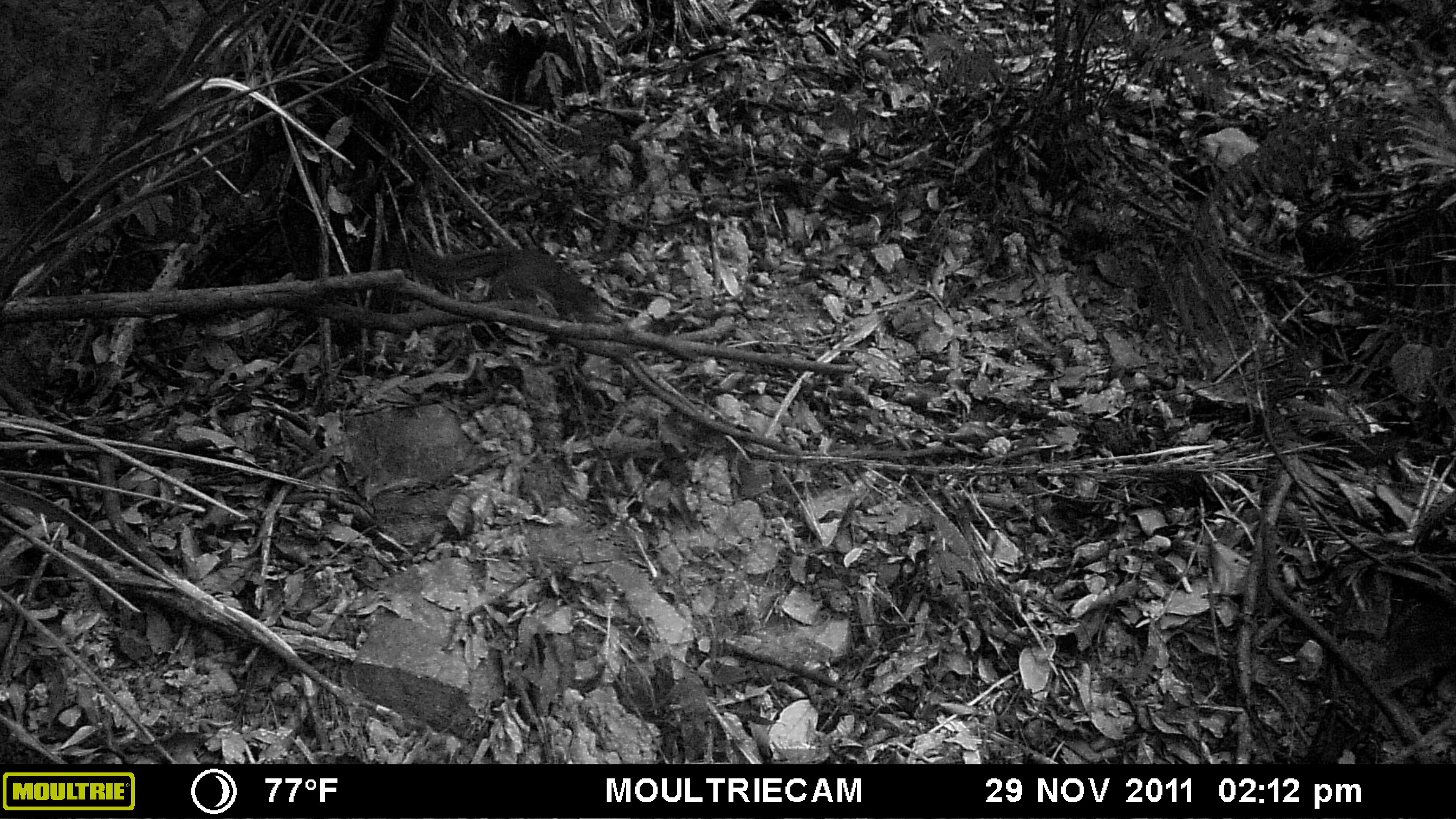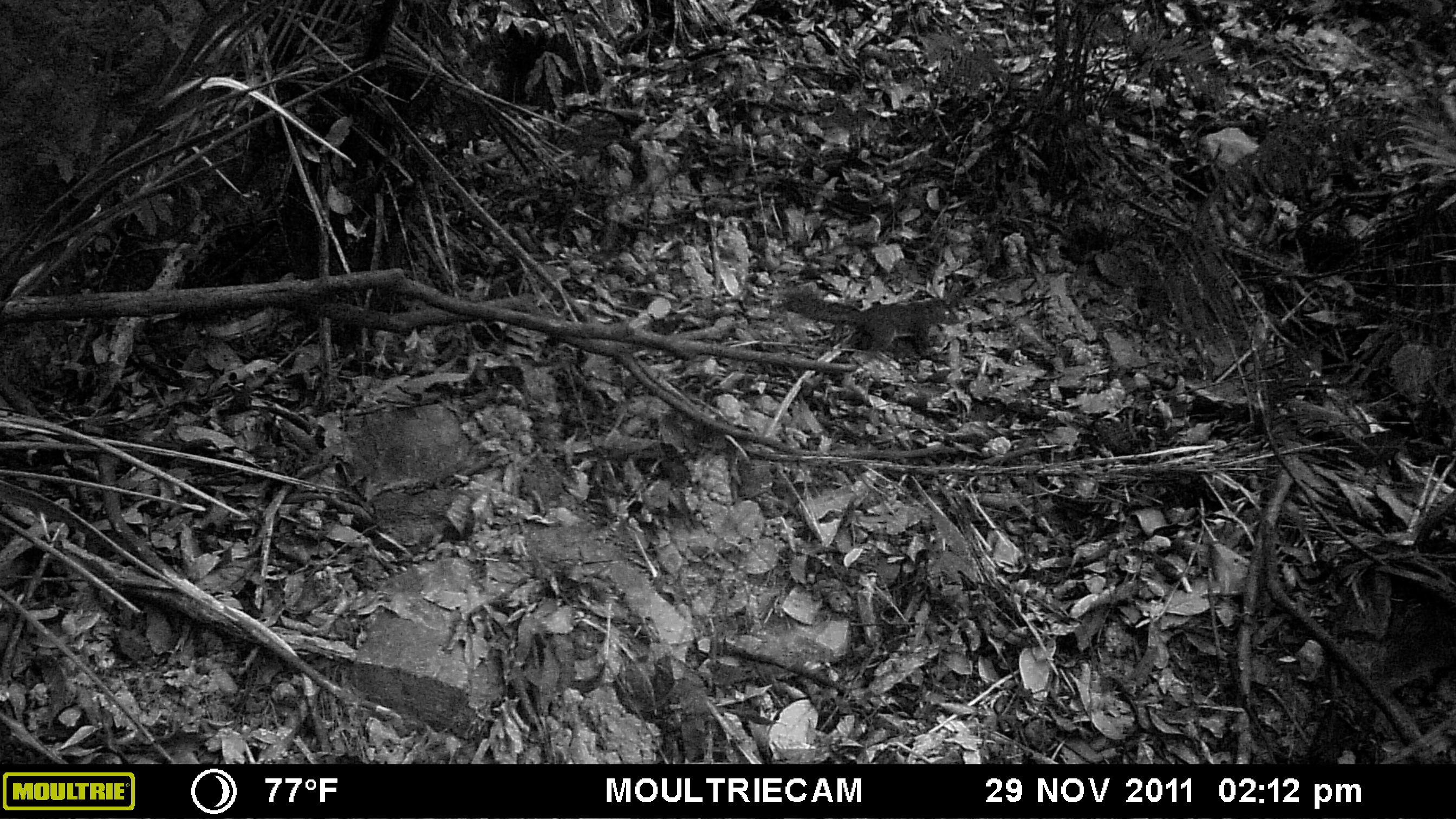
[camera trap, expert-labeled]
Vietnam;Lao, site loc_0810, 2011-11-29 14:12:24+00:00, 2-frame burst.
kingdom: Animalia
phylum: Chordata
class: Mammalia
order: Rodentia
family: Sciuridae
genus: Dremomys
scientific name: Dremomys rufigenis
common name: red-cheeked squirrel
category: red cheeked squirrel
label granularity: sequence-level